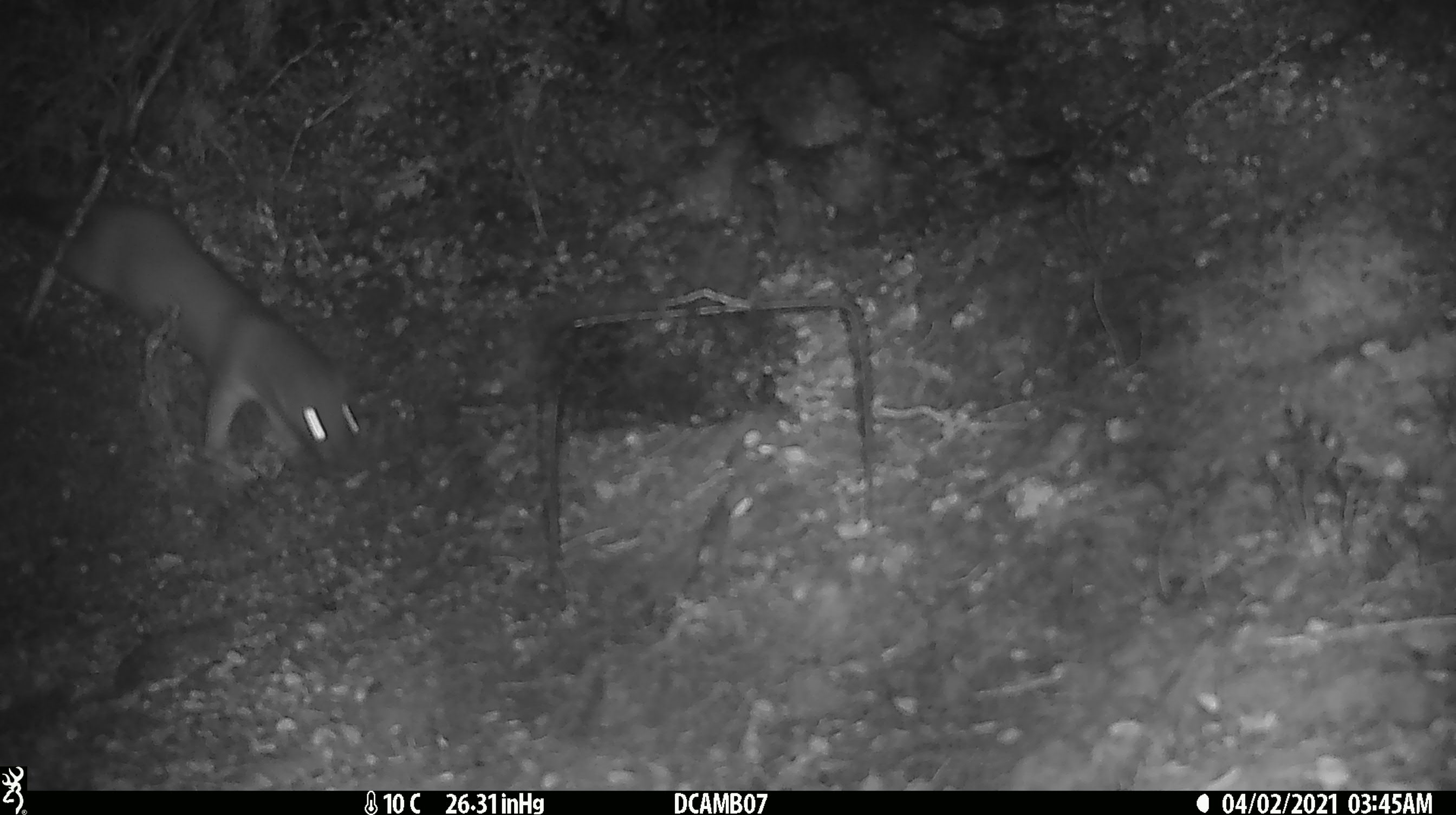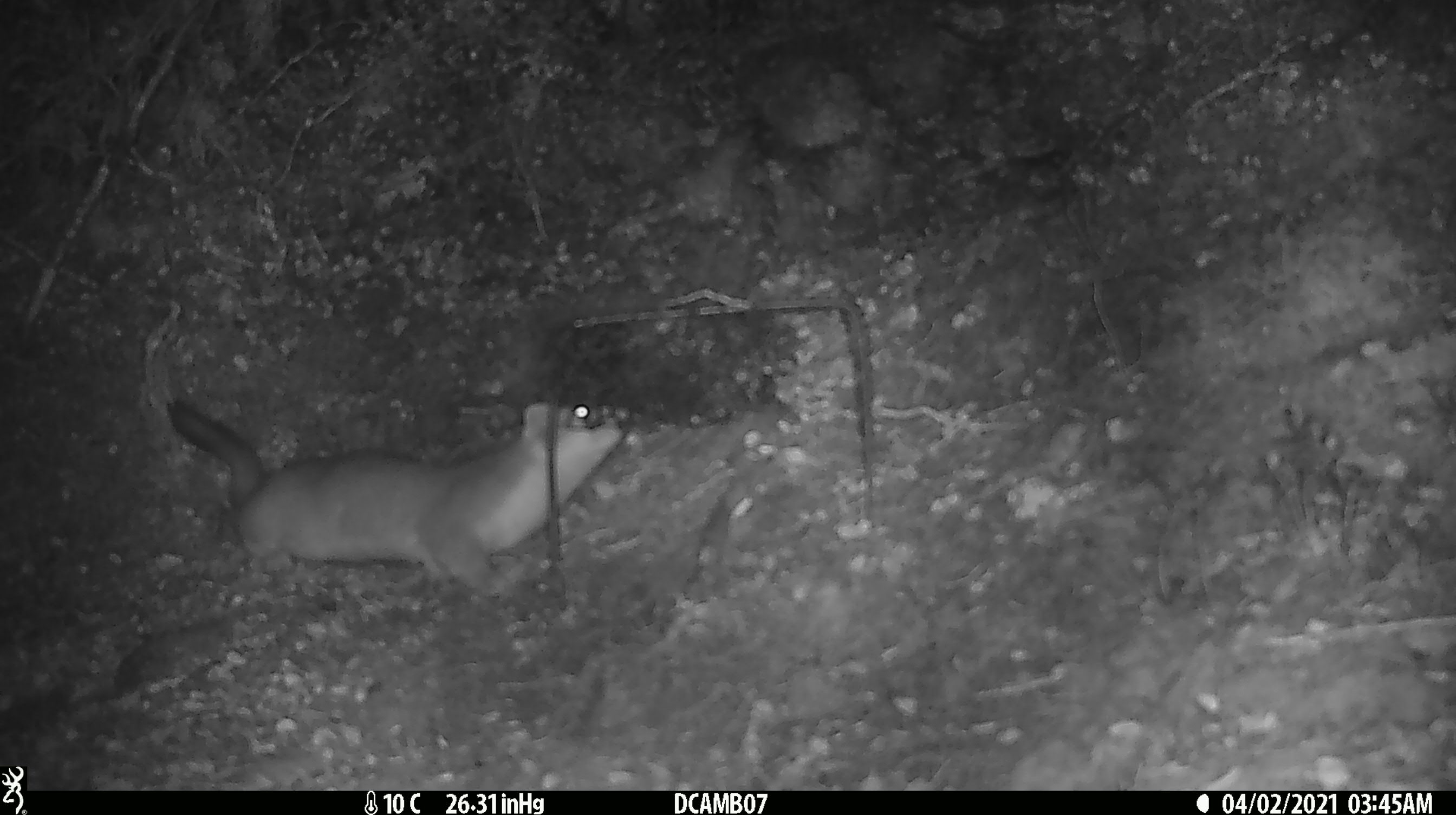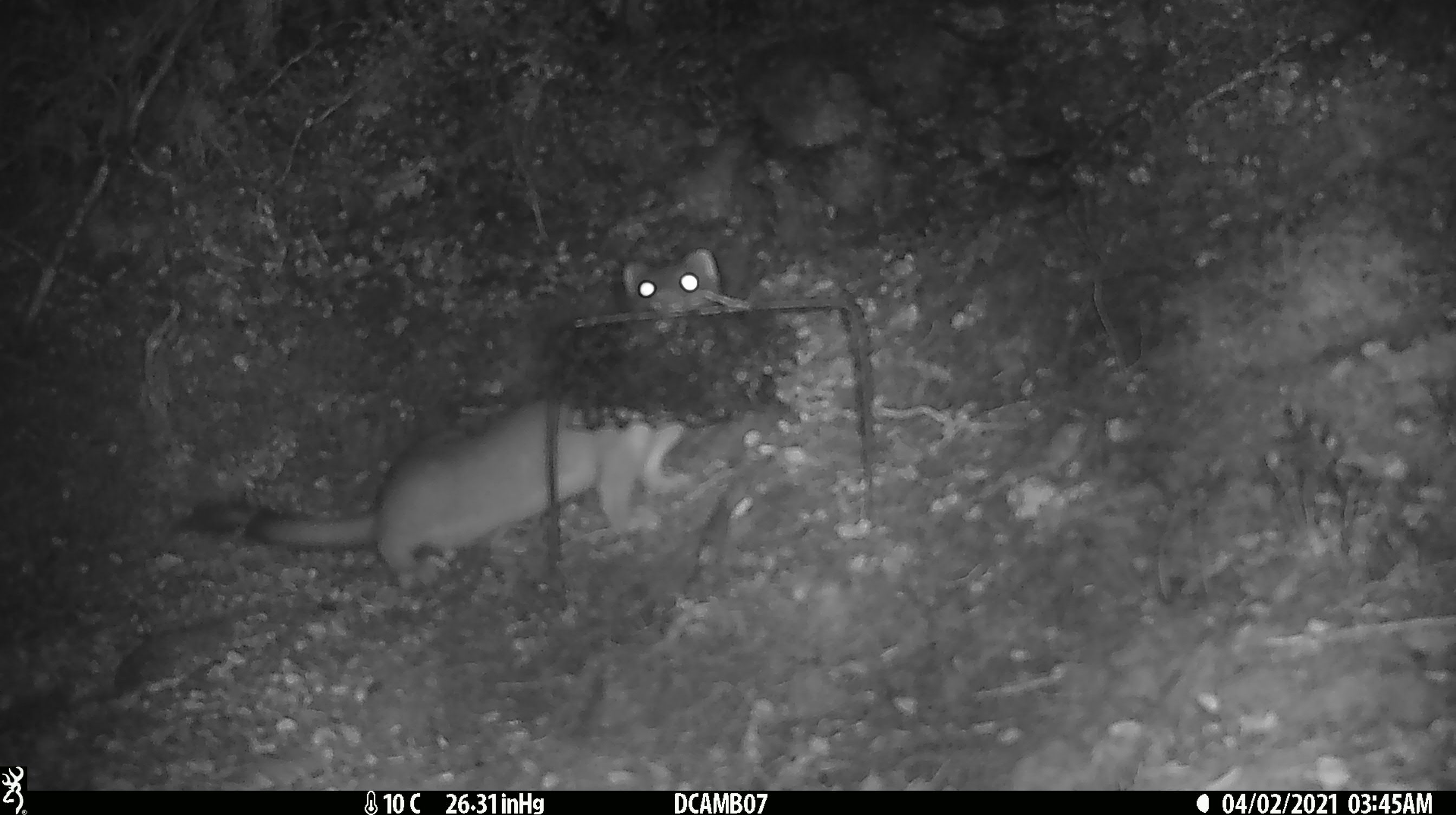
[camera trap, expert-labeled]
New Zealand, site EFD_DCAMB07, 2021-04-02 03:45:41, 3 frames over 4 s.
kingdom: Animalia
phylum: Chordata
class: Mammalia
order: Carnivora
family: Mustelidae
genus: Mustela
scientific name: Mustela erminea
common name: stoat